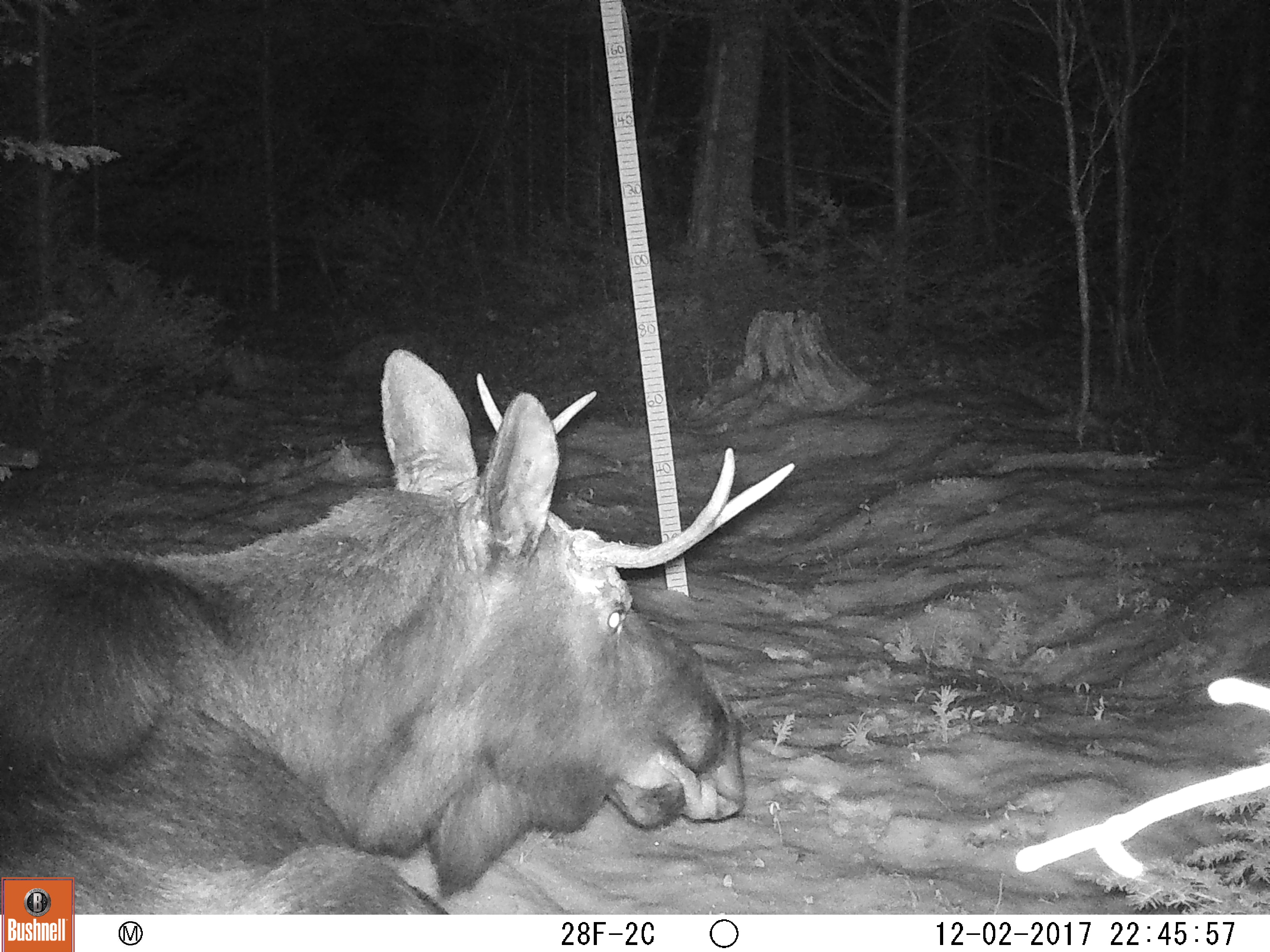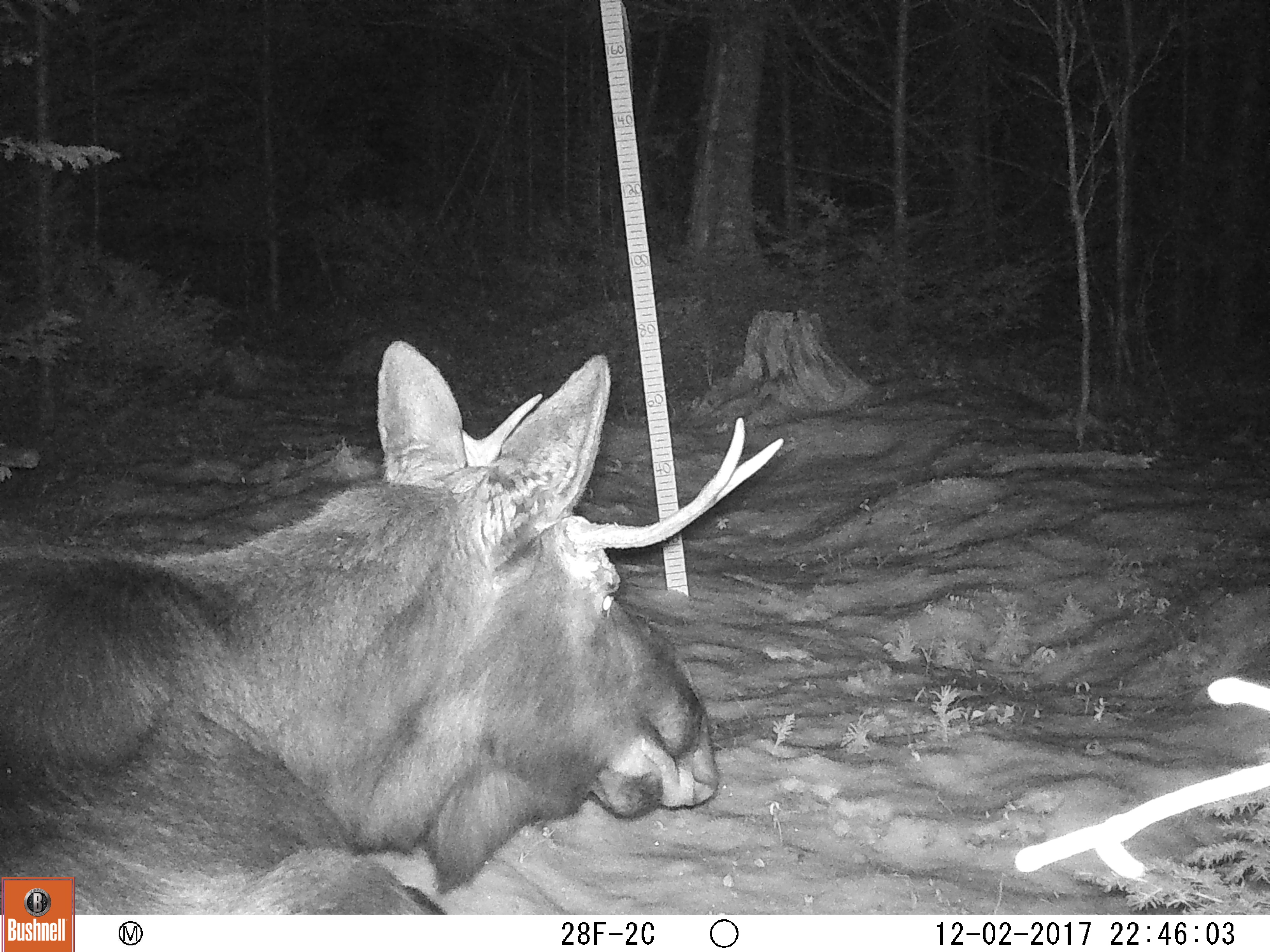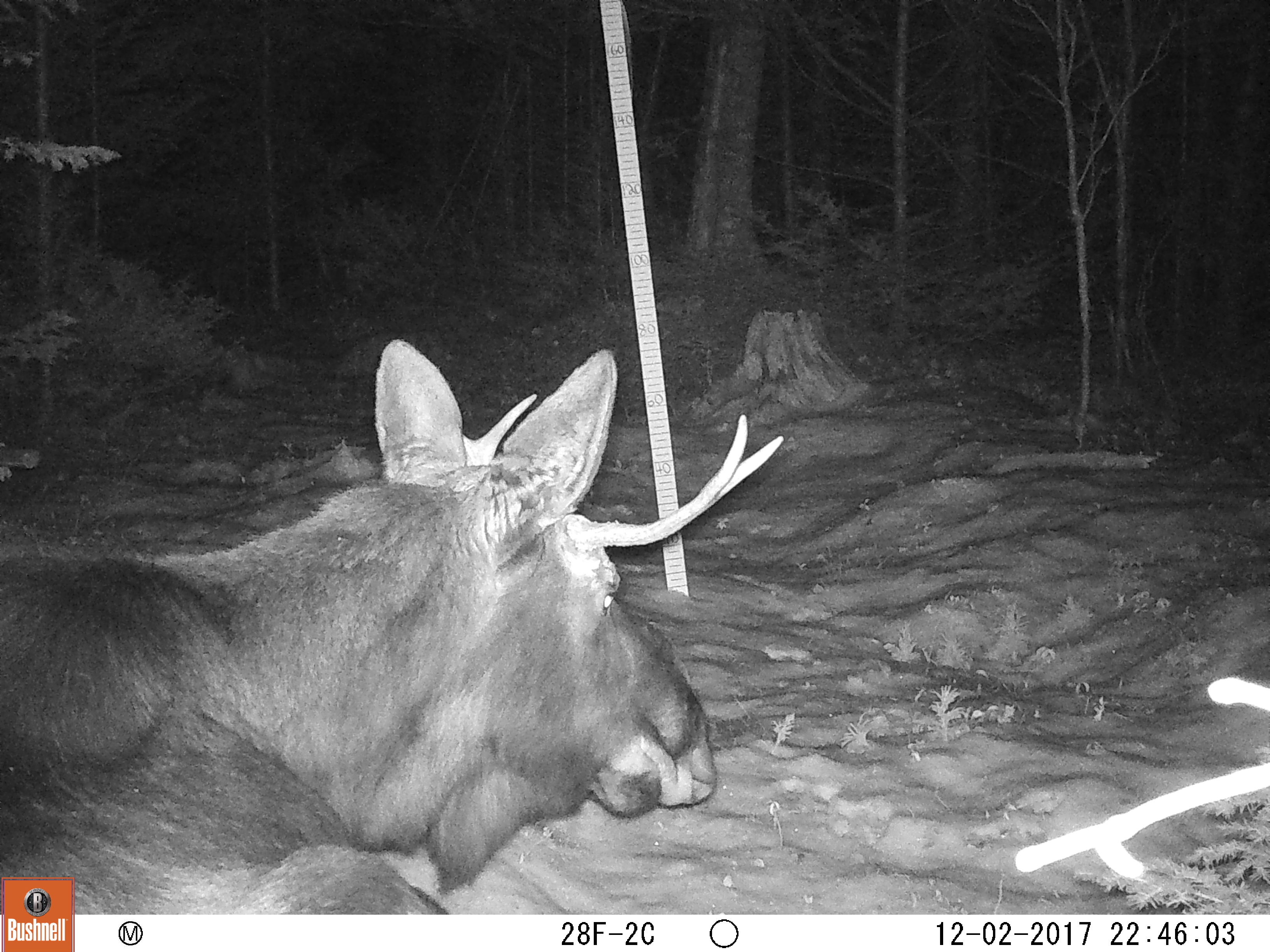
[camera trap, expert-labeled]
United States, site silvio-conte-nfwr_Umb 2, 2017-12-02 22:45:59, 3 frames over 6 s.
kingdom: Animalia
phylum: Chordata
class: Mammalia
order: Artiodactyla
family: Cervidae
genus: Alces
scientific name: Alces alces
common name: moose